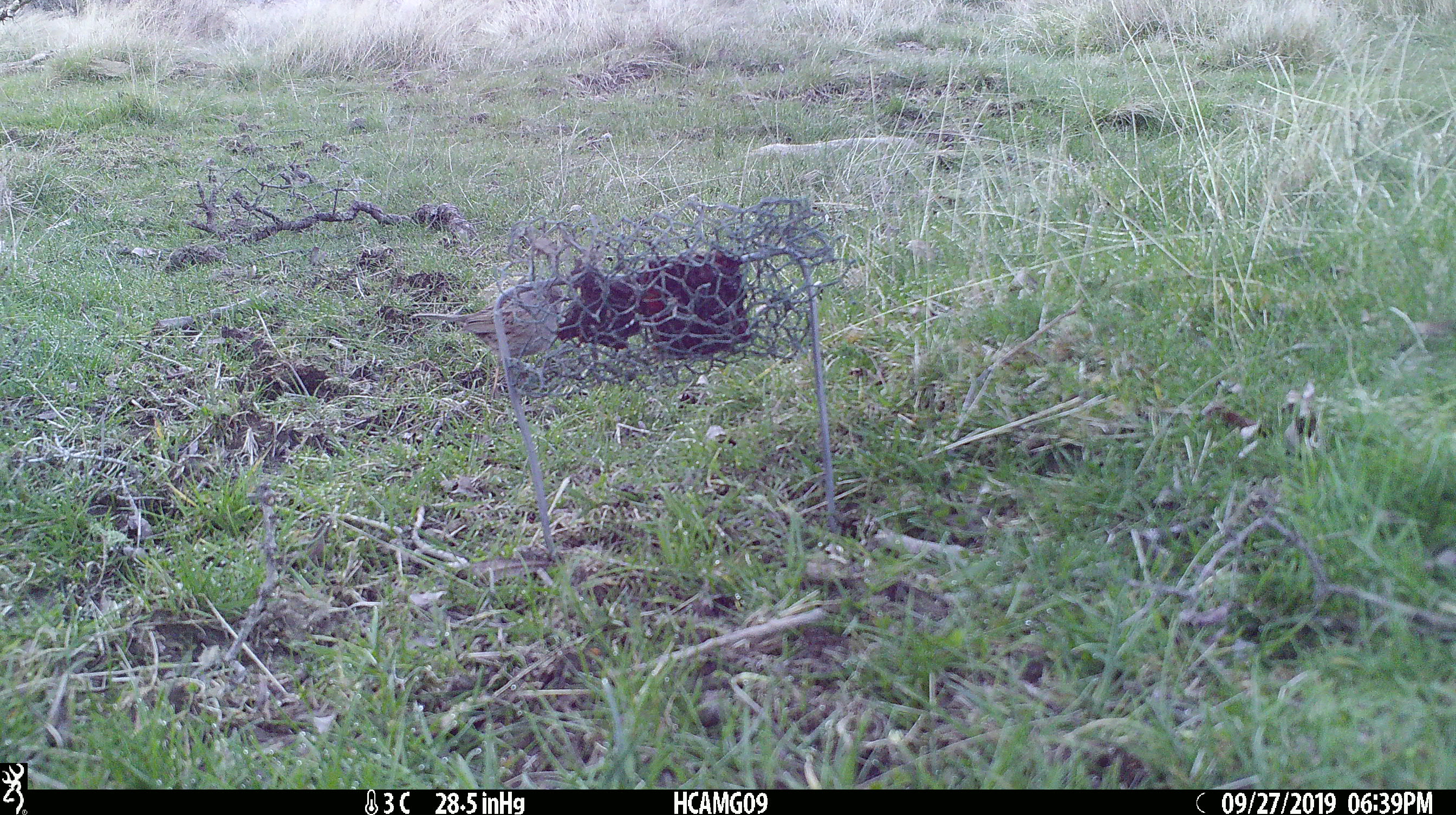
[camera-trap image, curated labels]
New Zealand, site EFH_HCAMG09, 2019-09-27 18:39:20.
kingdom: Animalia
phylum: Chordata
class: Aves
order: Passeriformes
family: Prunellidae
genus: Prunella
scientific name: Prunella modularis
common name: dunnock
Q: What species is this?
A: Dunnock (Prunella modularis).